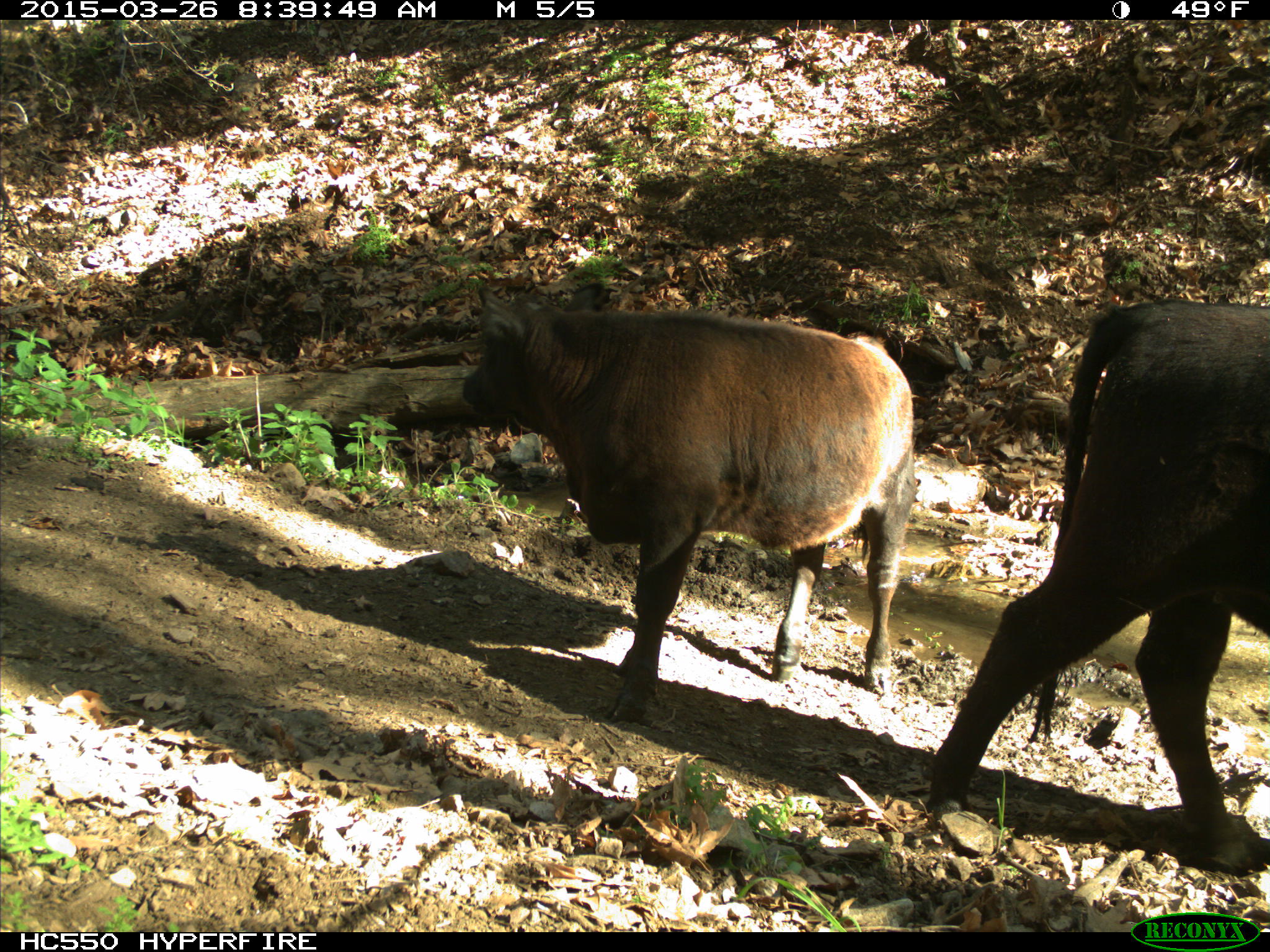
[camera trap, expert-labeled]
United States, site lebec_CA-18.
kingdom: Animalia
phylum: Chordata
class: Mammalia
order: Artiodactyla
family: Bovidae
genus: Bos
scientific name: Bos taurus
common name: domestic cow